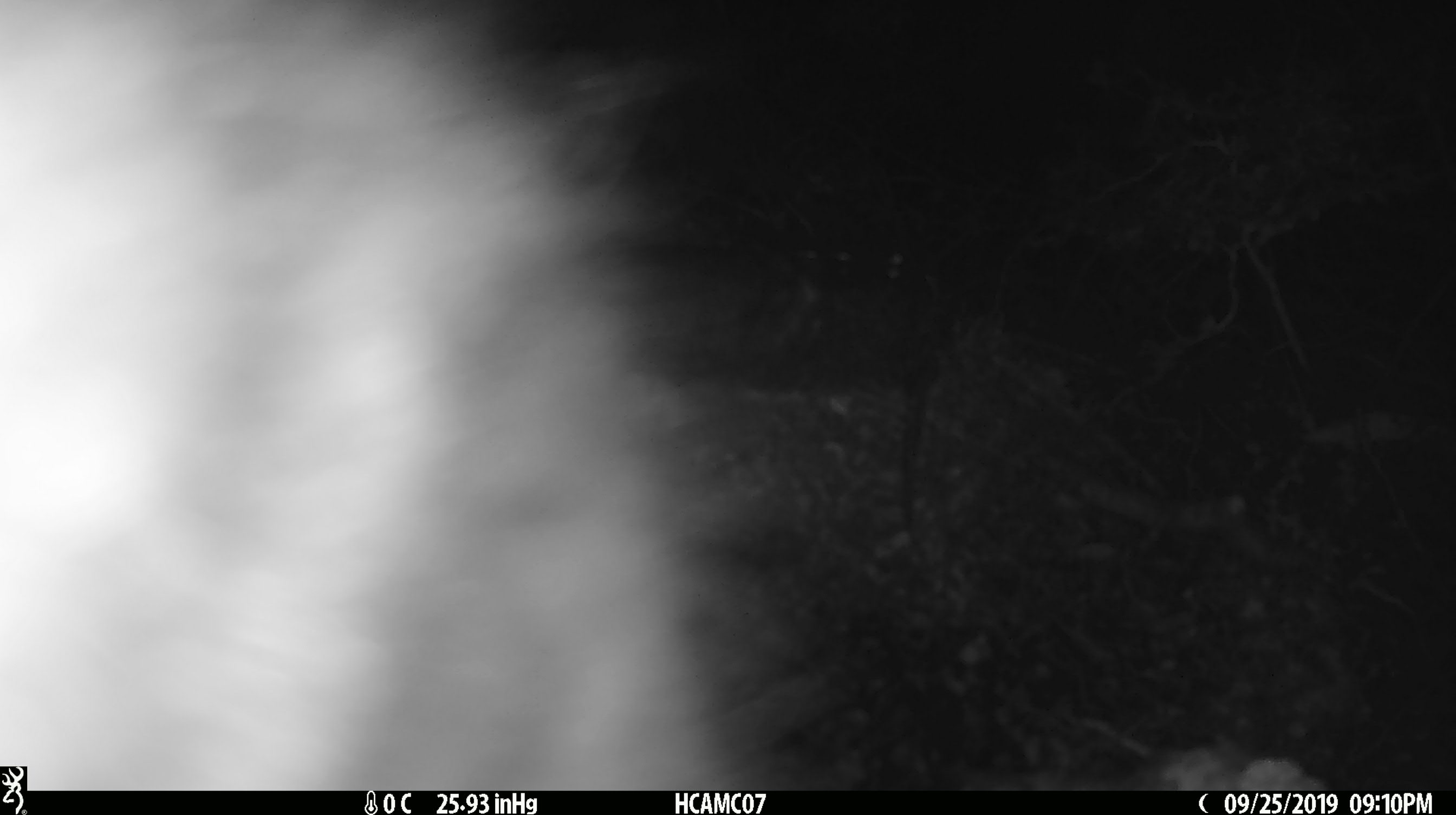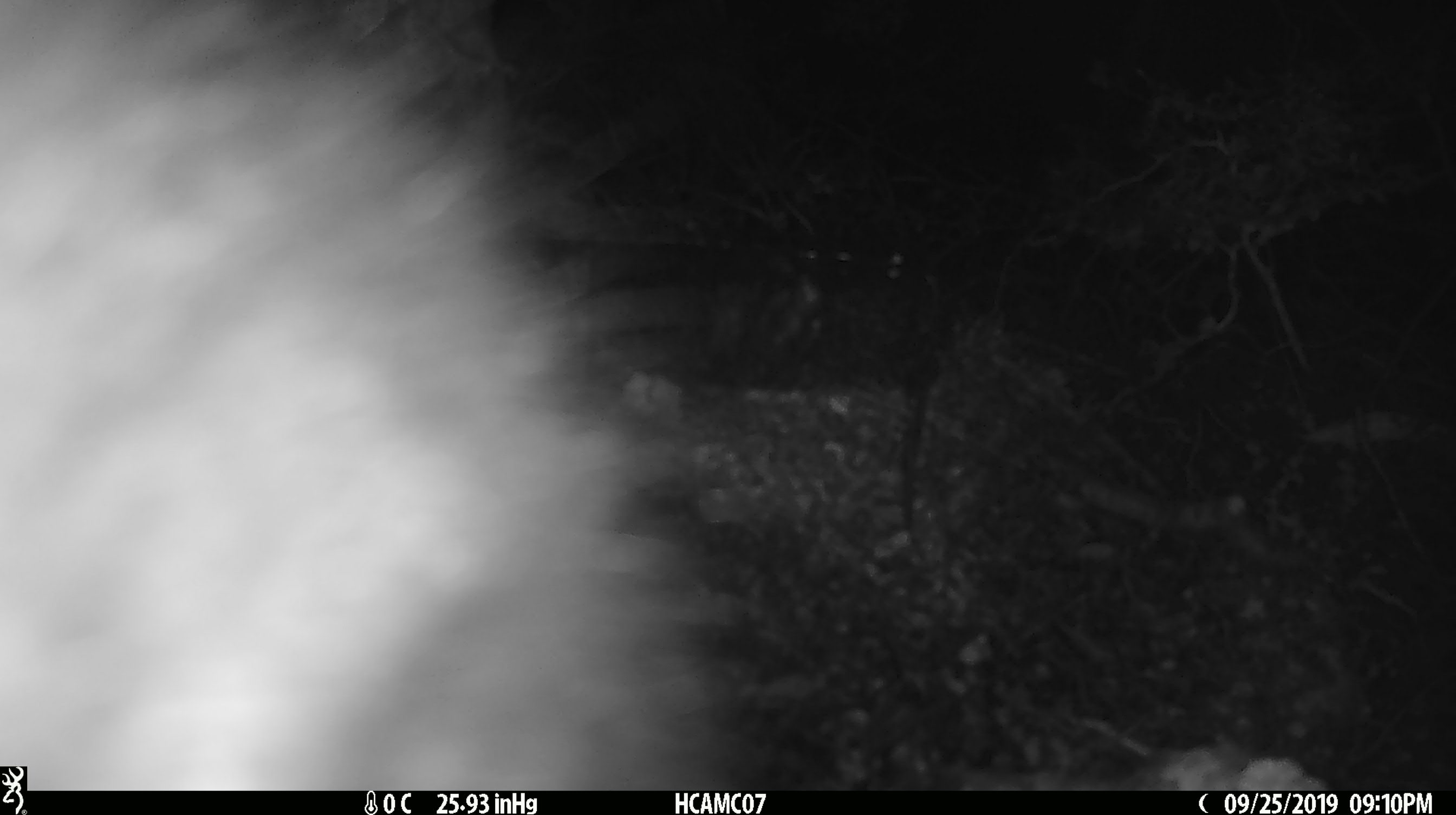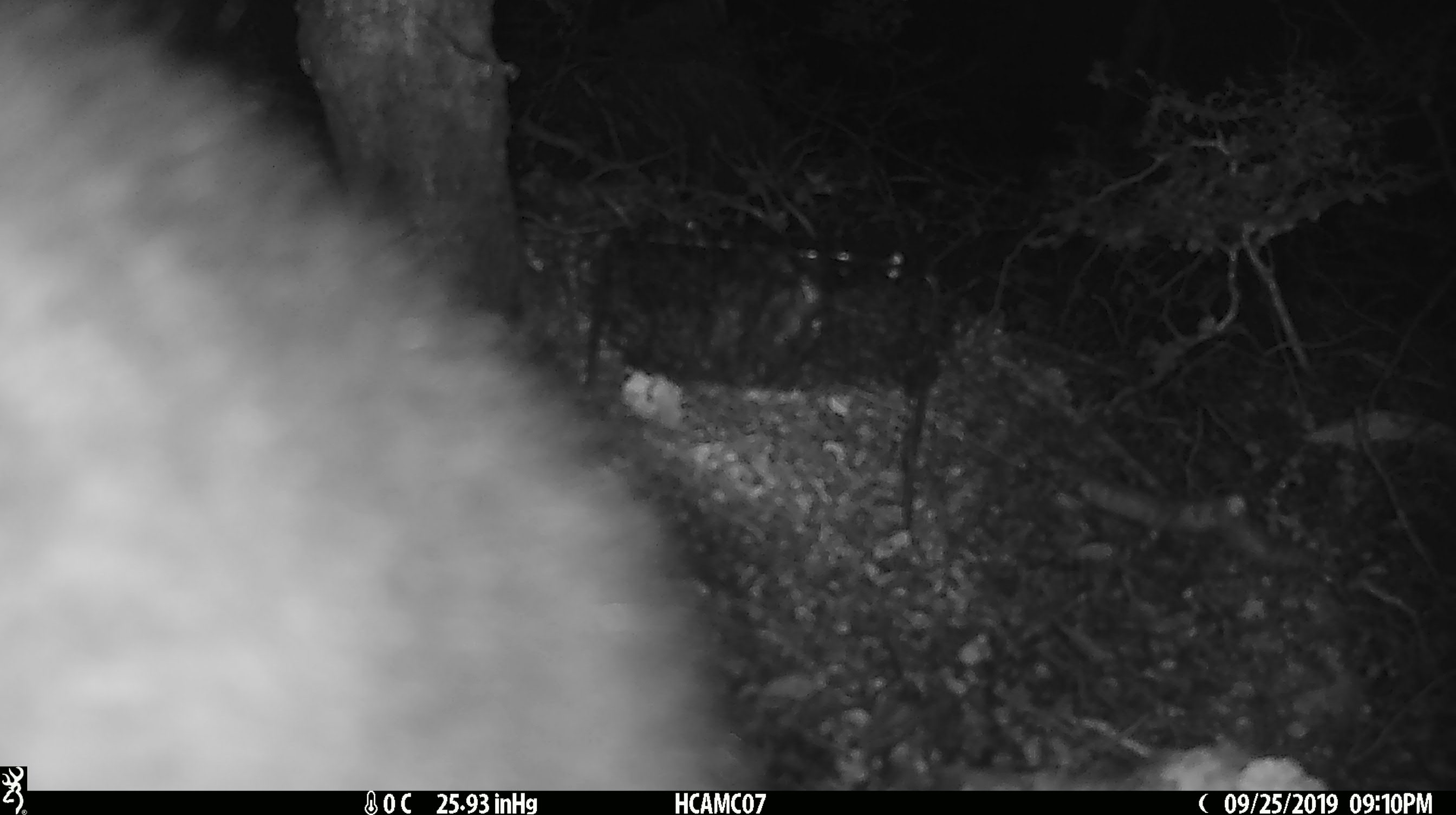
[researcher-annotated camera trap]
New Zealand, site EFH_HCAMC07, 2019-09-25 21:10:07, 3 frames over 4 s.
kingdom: Animalia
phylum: Chordata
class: Mammalia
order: Diprotodontia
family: Phalangeridae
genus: Trichosurus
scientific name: Trichosurus vulpecula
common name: common brushtail possum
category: possum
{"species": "possum (common brushtail possum) (Trichosurus vulpecula)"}